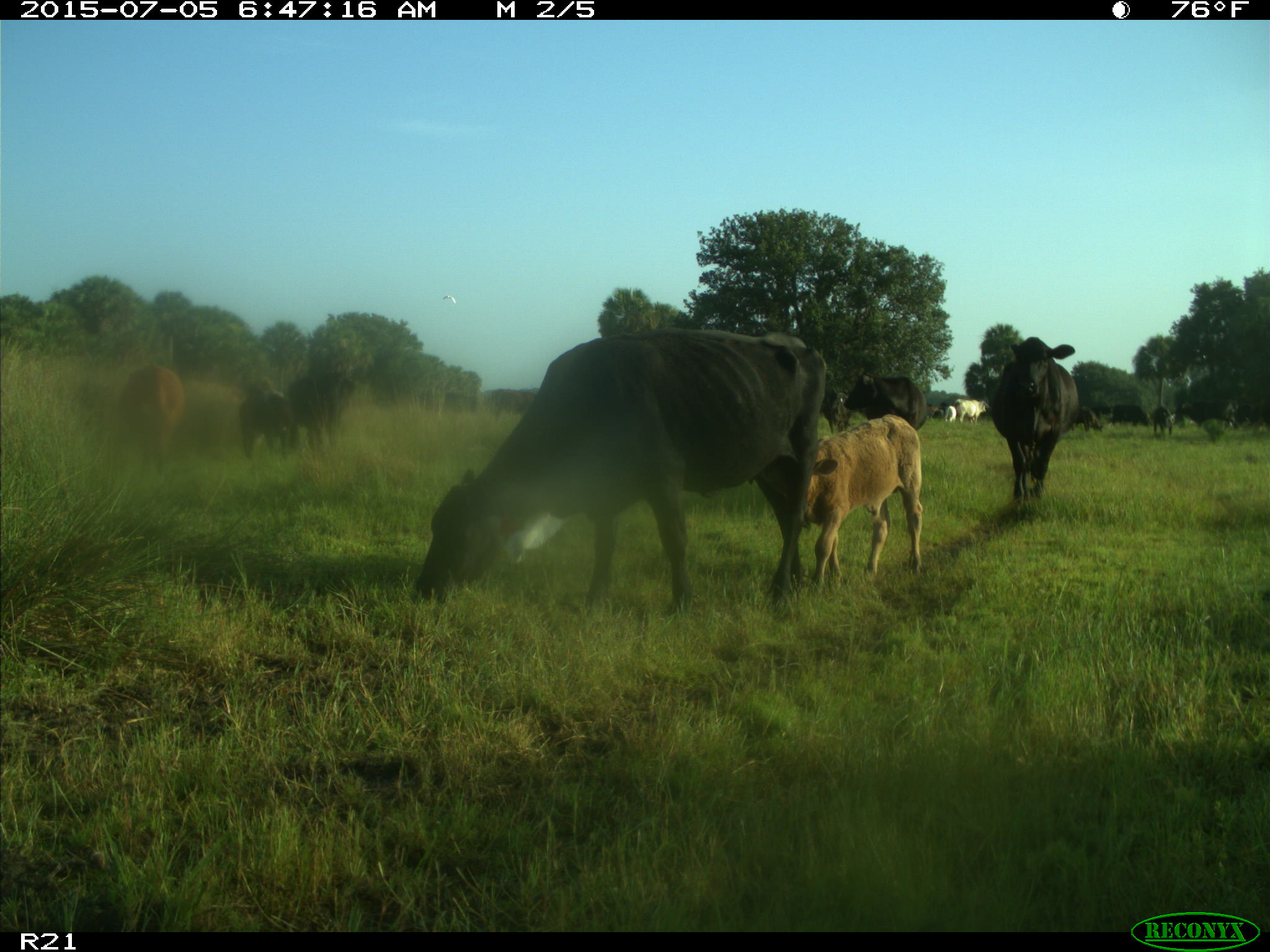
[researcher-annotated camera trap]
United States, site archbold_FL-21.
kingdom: Animalia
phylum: Chordata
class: Mammalia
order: Artiodactyla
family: Bovidae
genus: Bos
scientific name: Bos taurus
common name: domestic cow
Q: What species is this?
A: Bos taurus (domestic cow).